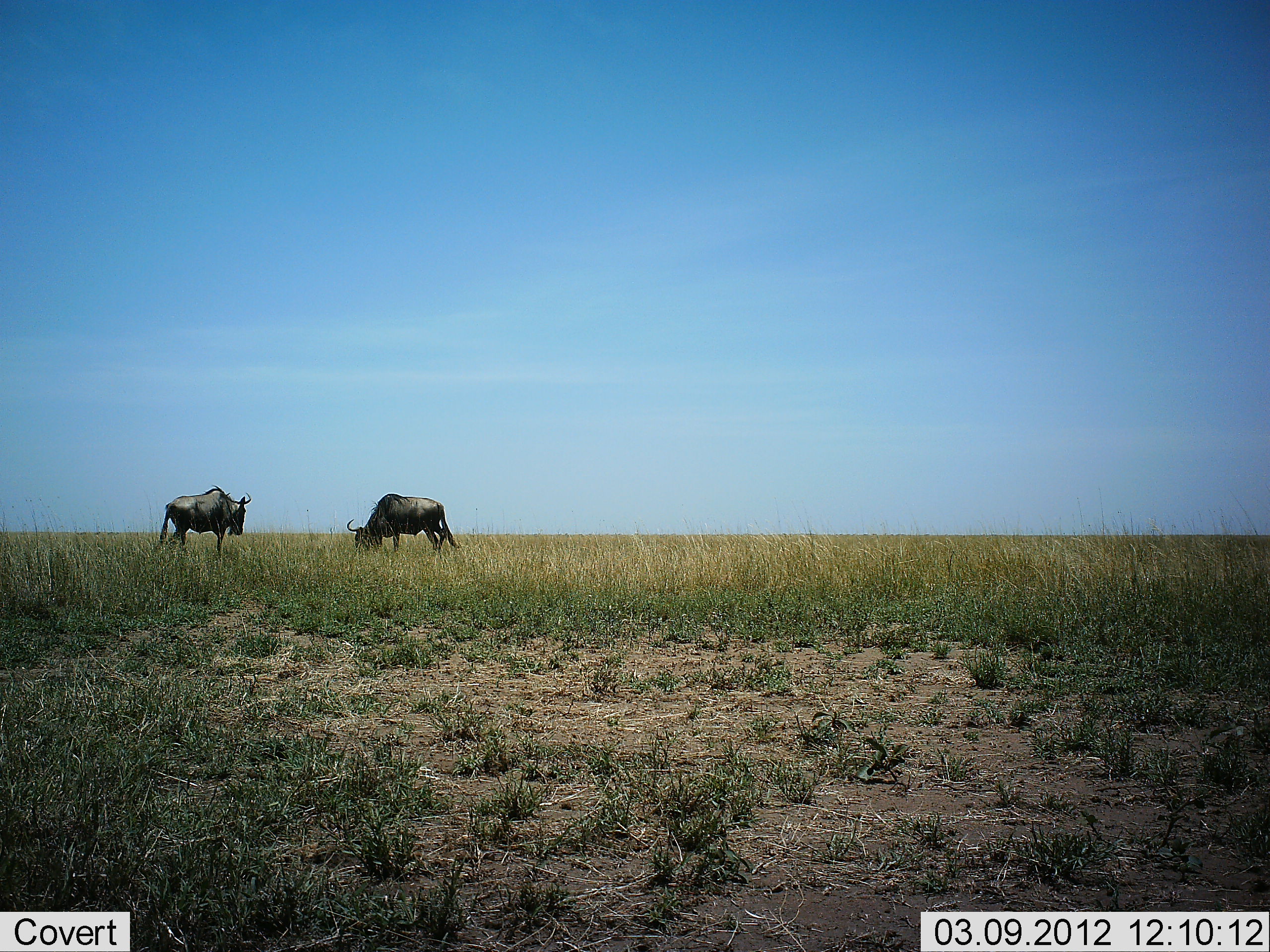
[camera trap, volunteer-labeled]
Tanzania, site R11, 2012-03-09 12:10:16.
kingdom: Animalia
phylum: Chordata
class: Mammalia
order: Artiodactyla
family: Bovidae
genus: Connochaetes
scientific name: Connochaetes taurinus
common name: blue wildebeest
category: wildebeest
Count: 2.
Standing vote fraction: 62%.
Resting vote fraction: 0%.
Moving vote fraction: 23%.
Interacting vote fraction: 0%.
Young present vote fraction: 0%.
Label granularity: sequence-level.